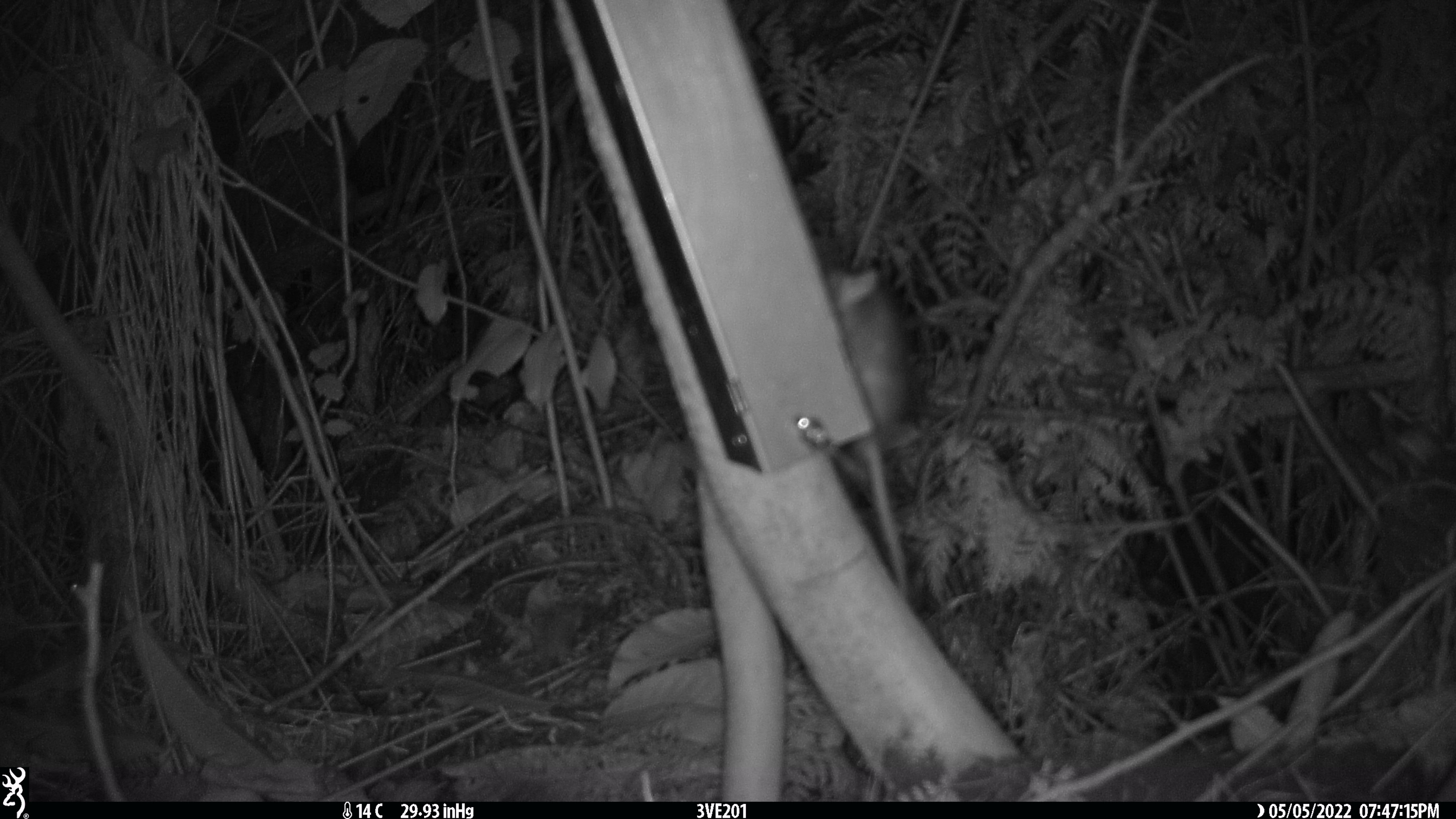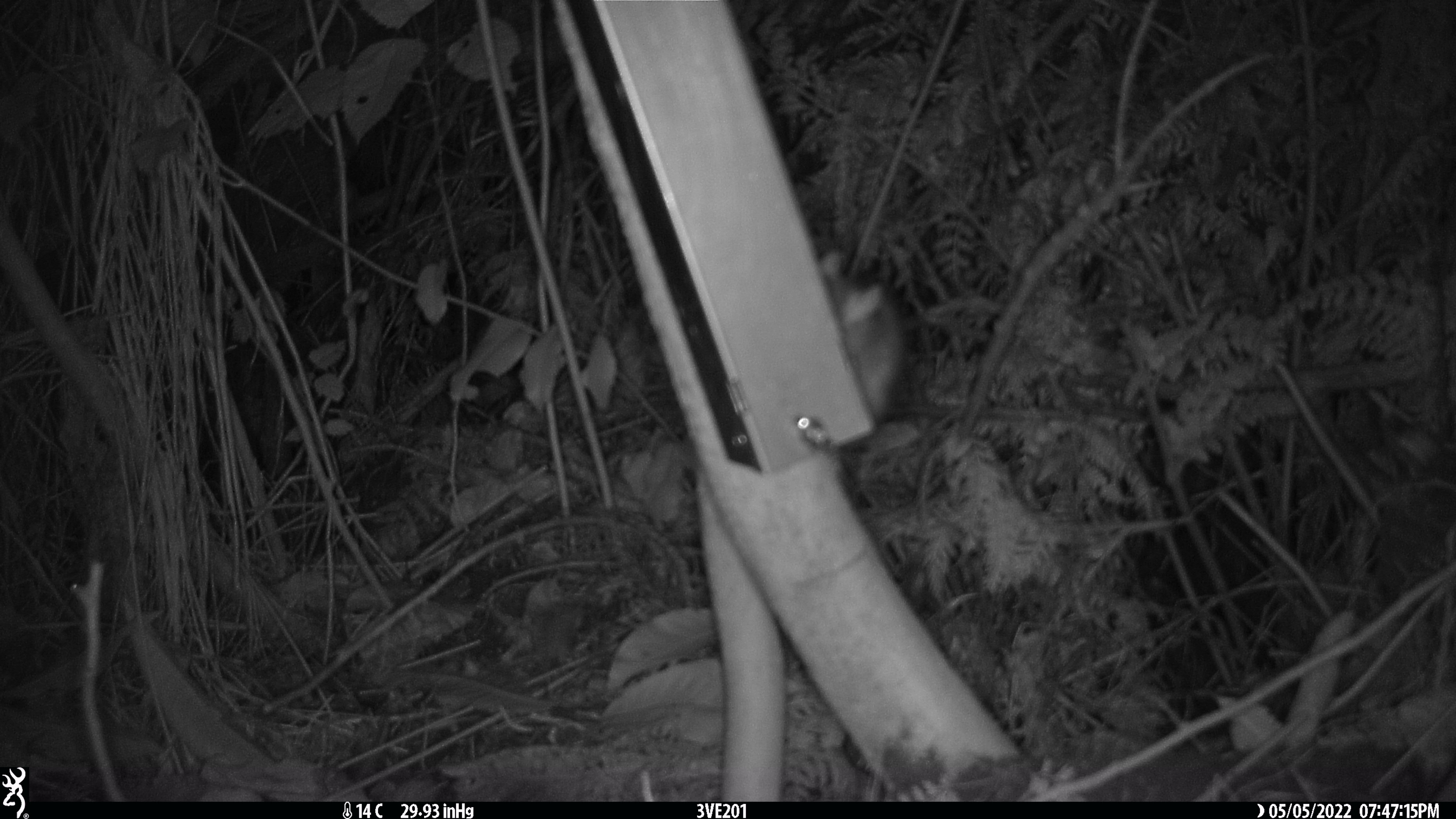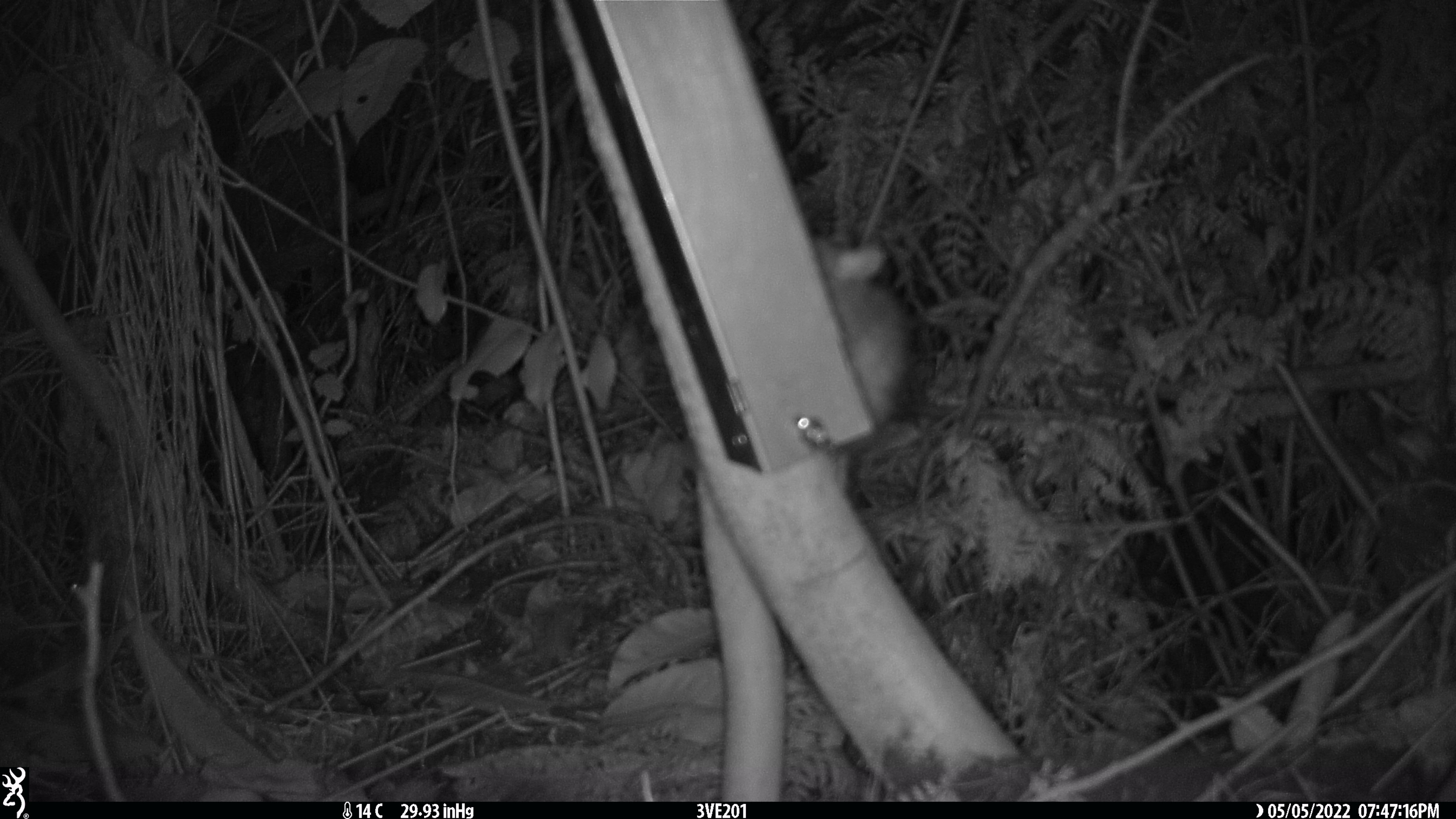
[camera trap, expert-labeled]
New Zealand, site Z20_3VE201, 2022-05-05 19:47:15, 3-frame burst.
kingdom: Animalia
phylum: Chordata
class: Mammalia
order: Rodentia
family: Muridae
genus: Rattus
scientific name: Rattus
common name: rat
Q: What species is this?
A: Rat (Rattus).